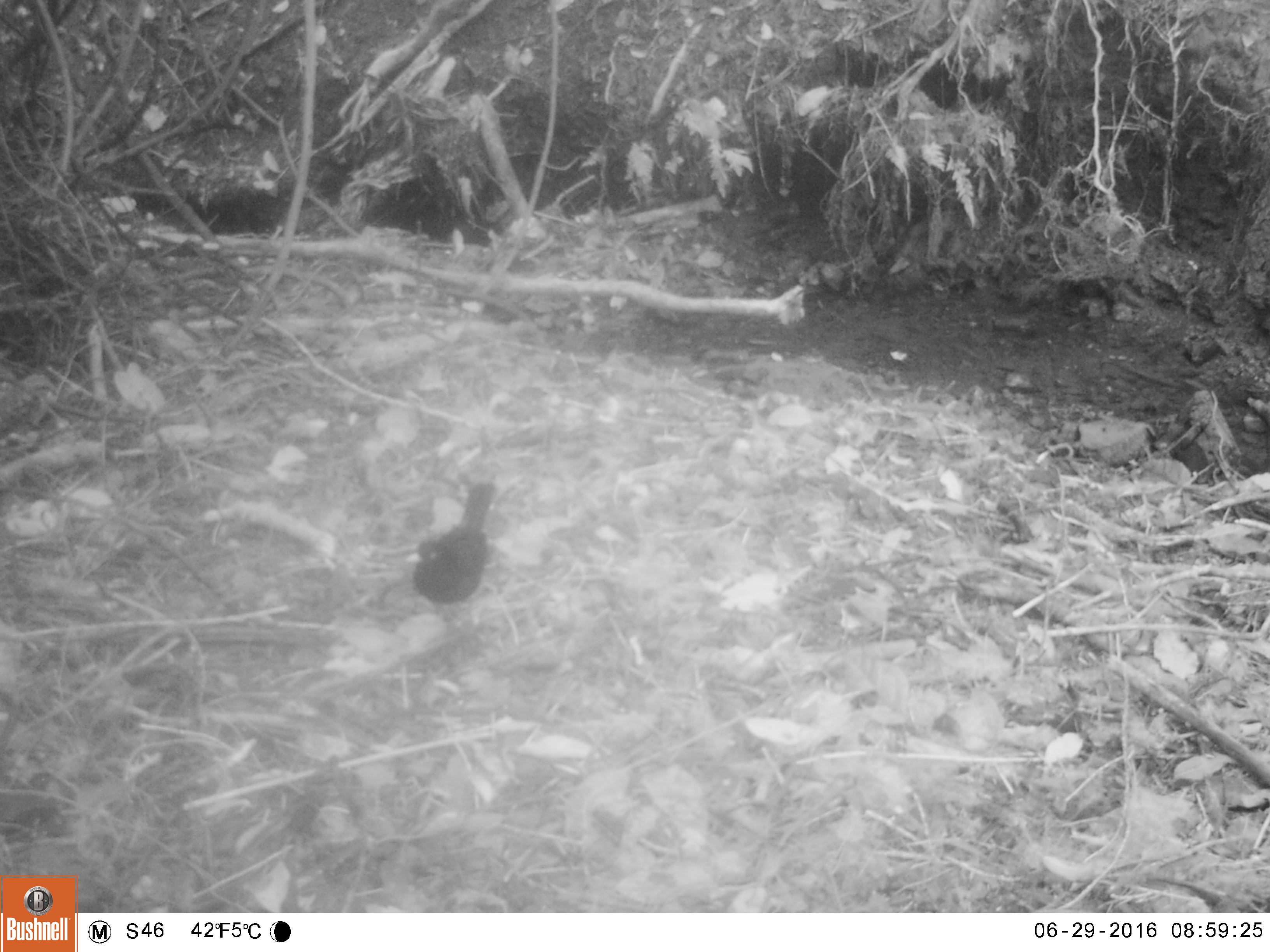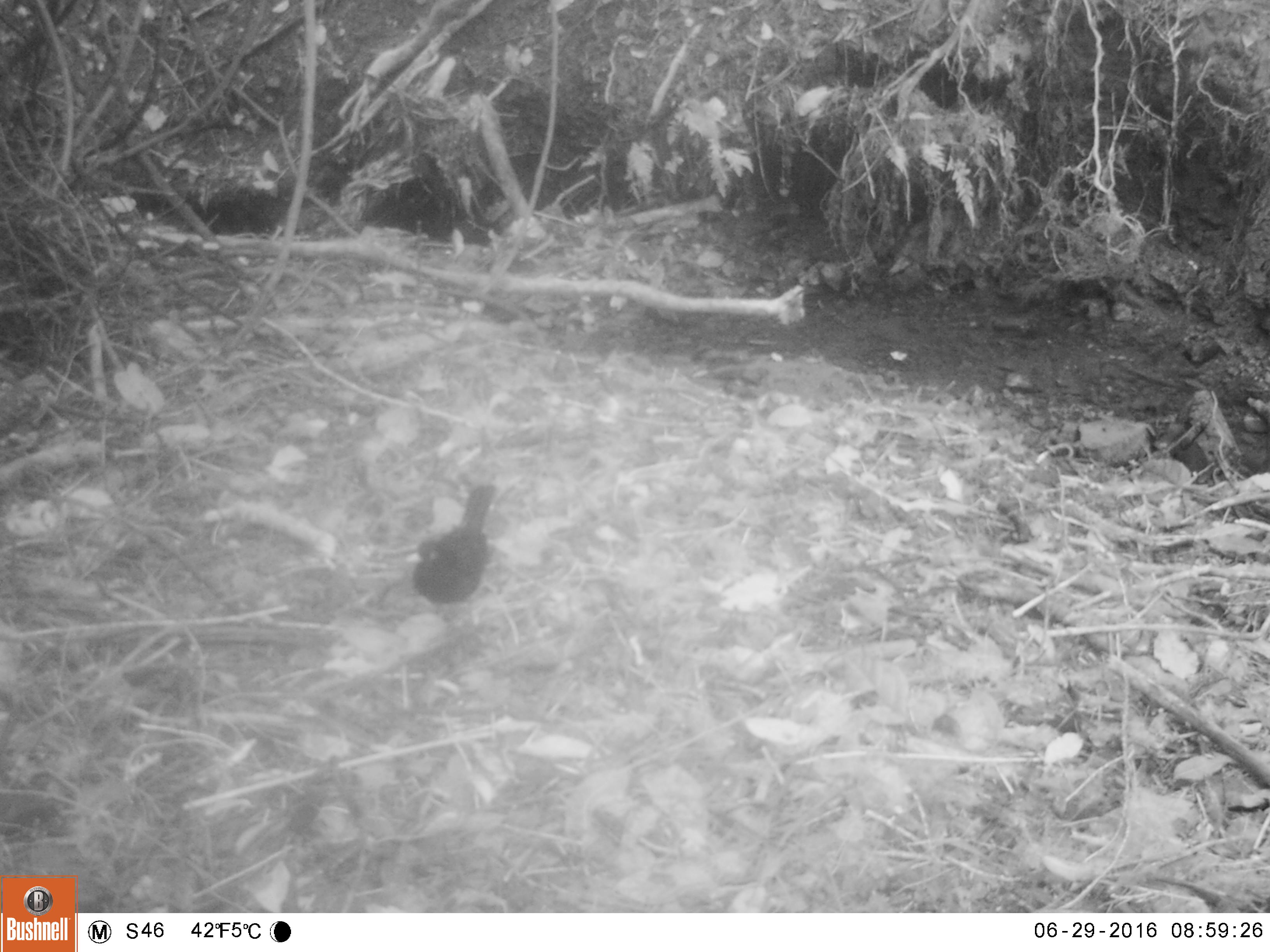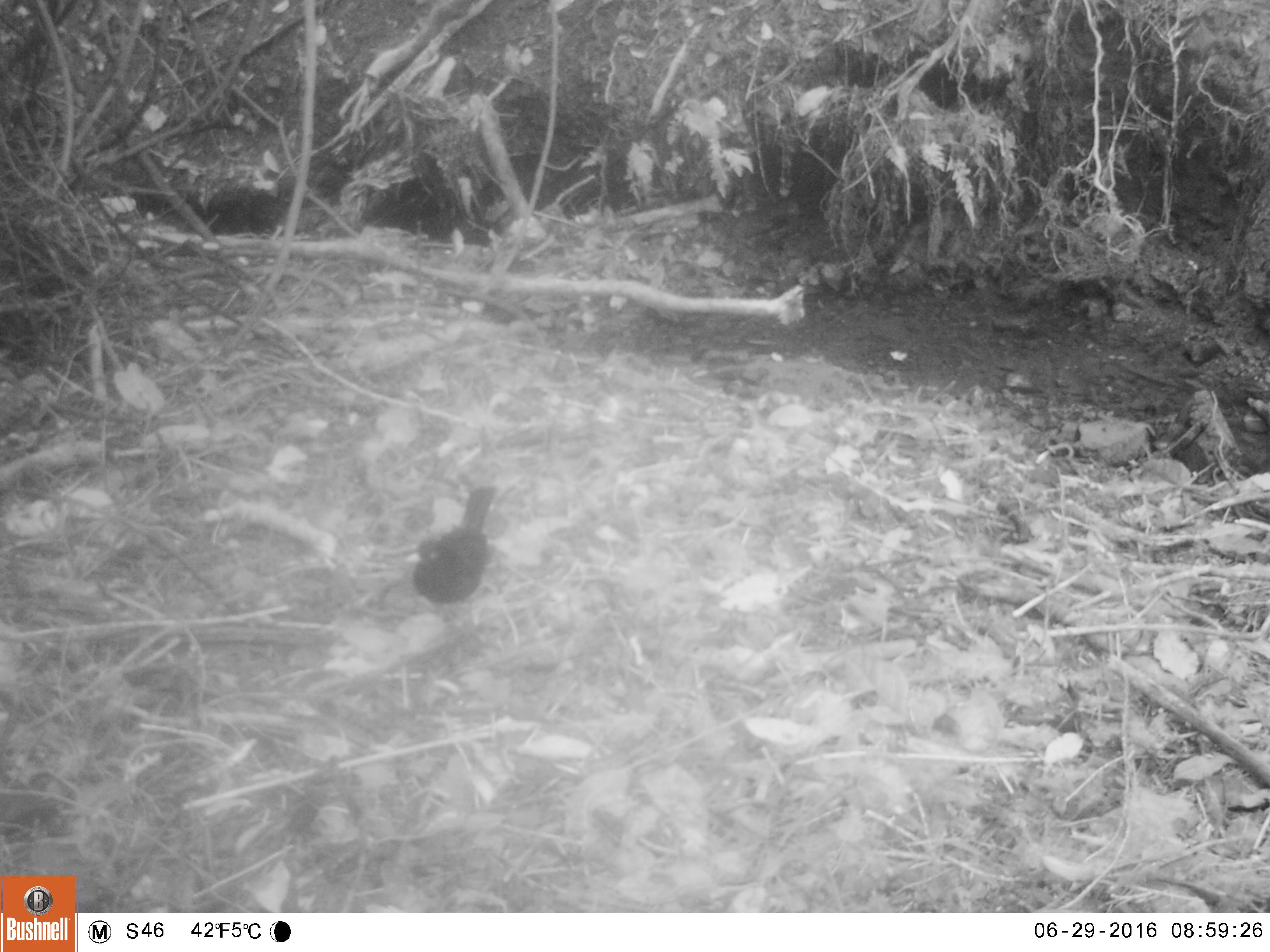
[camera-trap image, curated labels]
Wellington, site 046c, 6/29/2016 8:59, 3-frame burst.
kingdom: Animalia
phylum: Chordata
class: Aves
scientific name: Aves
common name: bird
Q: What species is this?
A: Bird (Aves).